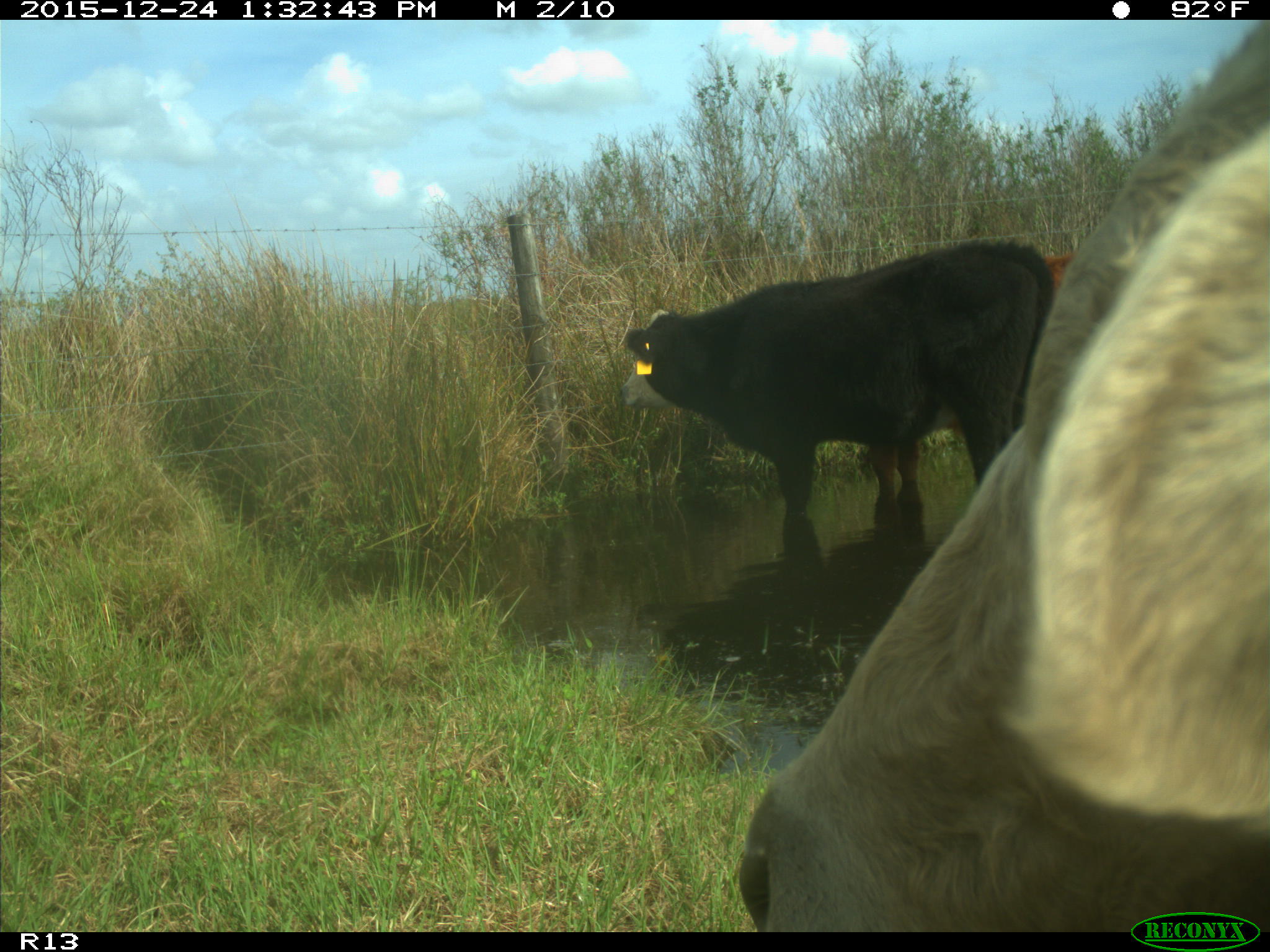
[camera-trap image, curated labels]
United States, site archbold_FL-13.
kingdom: Animalia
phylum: Chordata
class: Mammalia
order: Artiodactyla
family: Bovidae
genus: Bos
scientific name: Bos taurus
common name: domestic cow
Bos taurus (domestic cow).